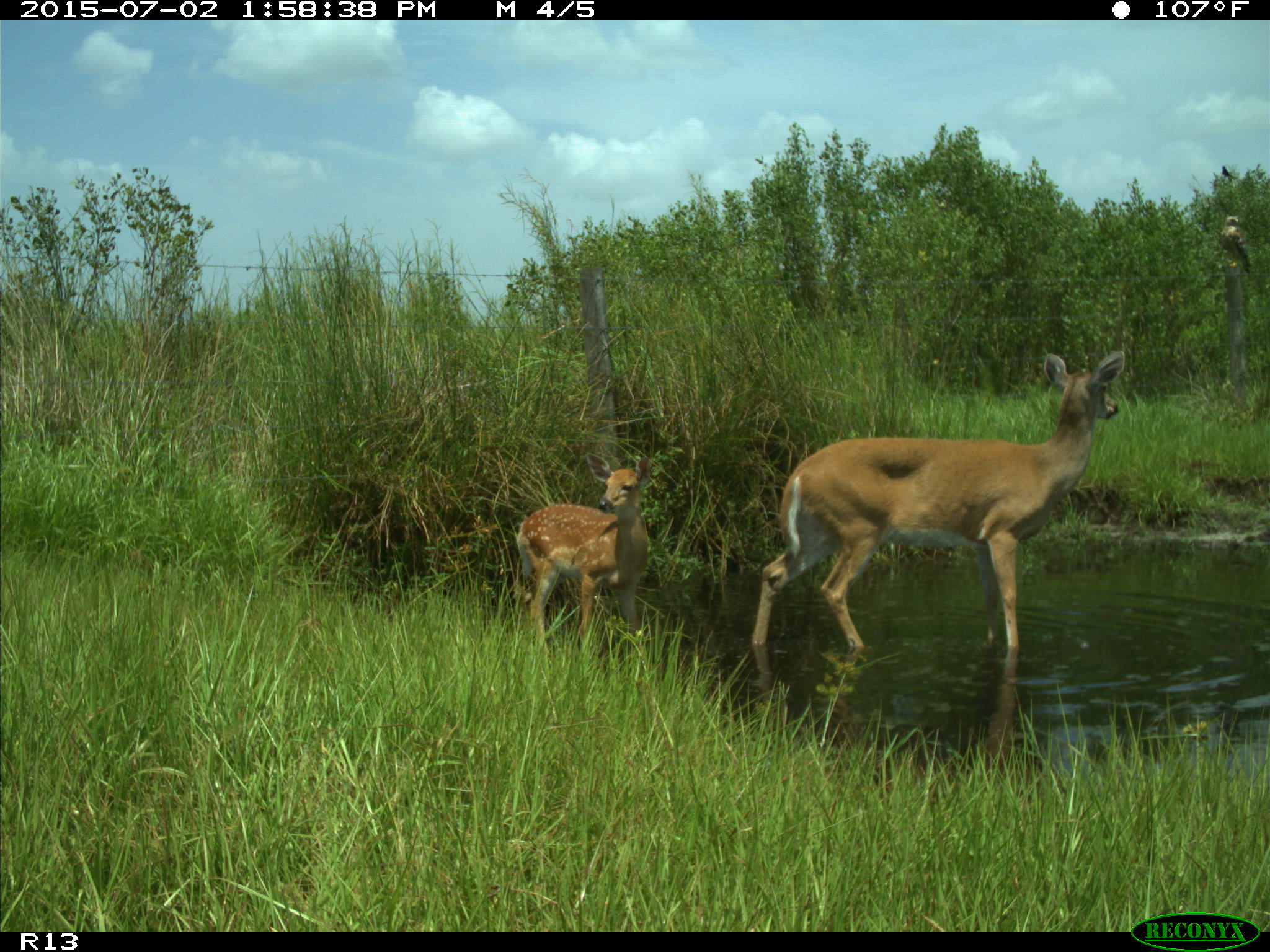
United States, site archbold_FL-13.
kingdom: Animalia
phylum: Chordata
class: Mammalia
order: Artiodactyla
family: Cervidae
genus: Odocoileus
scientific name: Odocoileus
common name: deer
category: unidentified deer